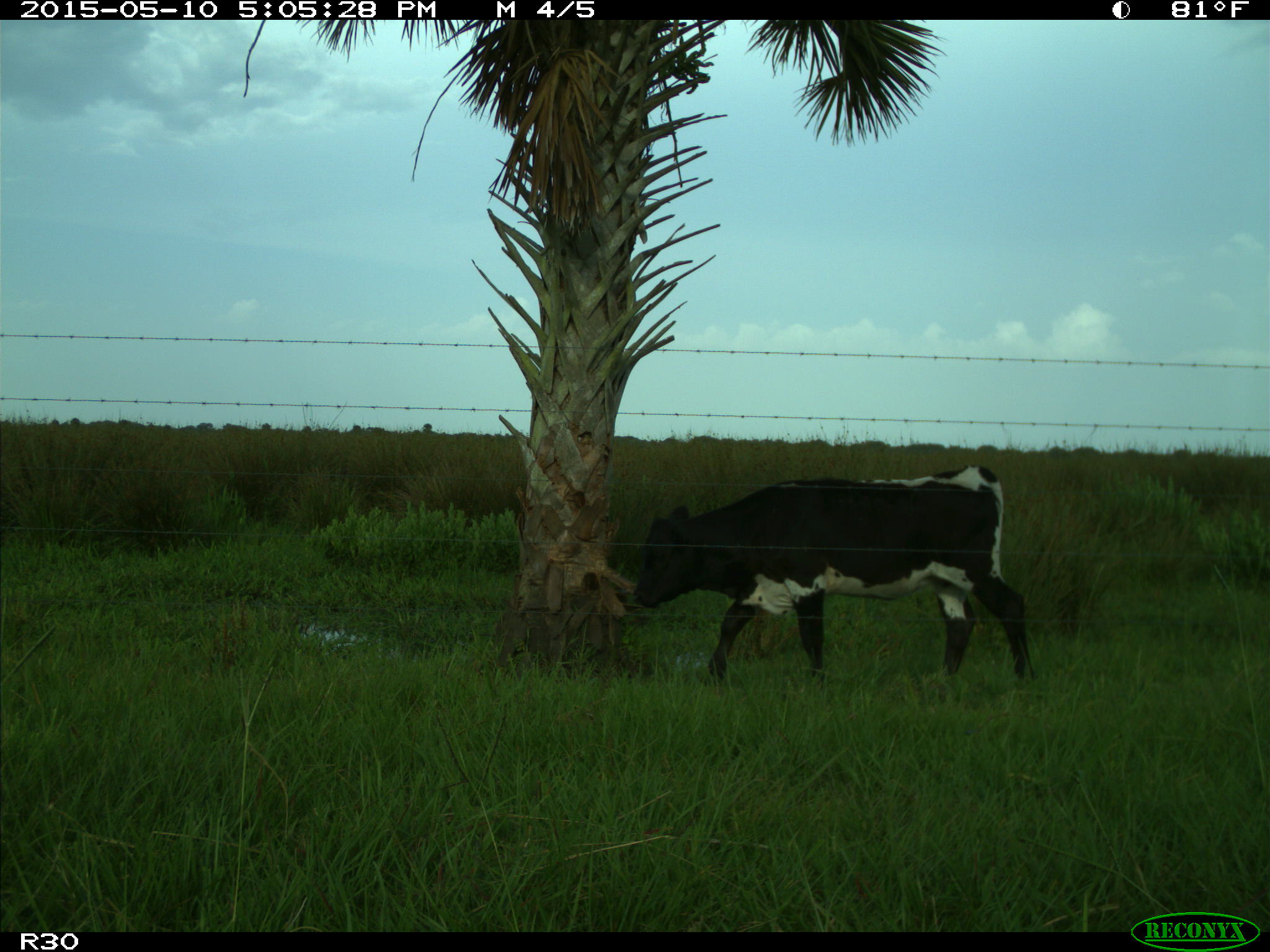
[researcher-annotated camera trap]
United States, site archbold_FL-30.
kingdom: Animalia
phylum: Chordata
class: Mammalia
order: Artiodactyla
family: Bovidae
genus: Bos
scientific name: Bos taurus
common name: domestic cow